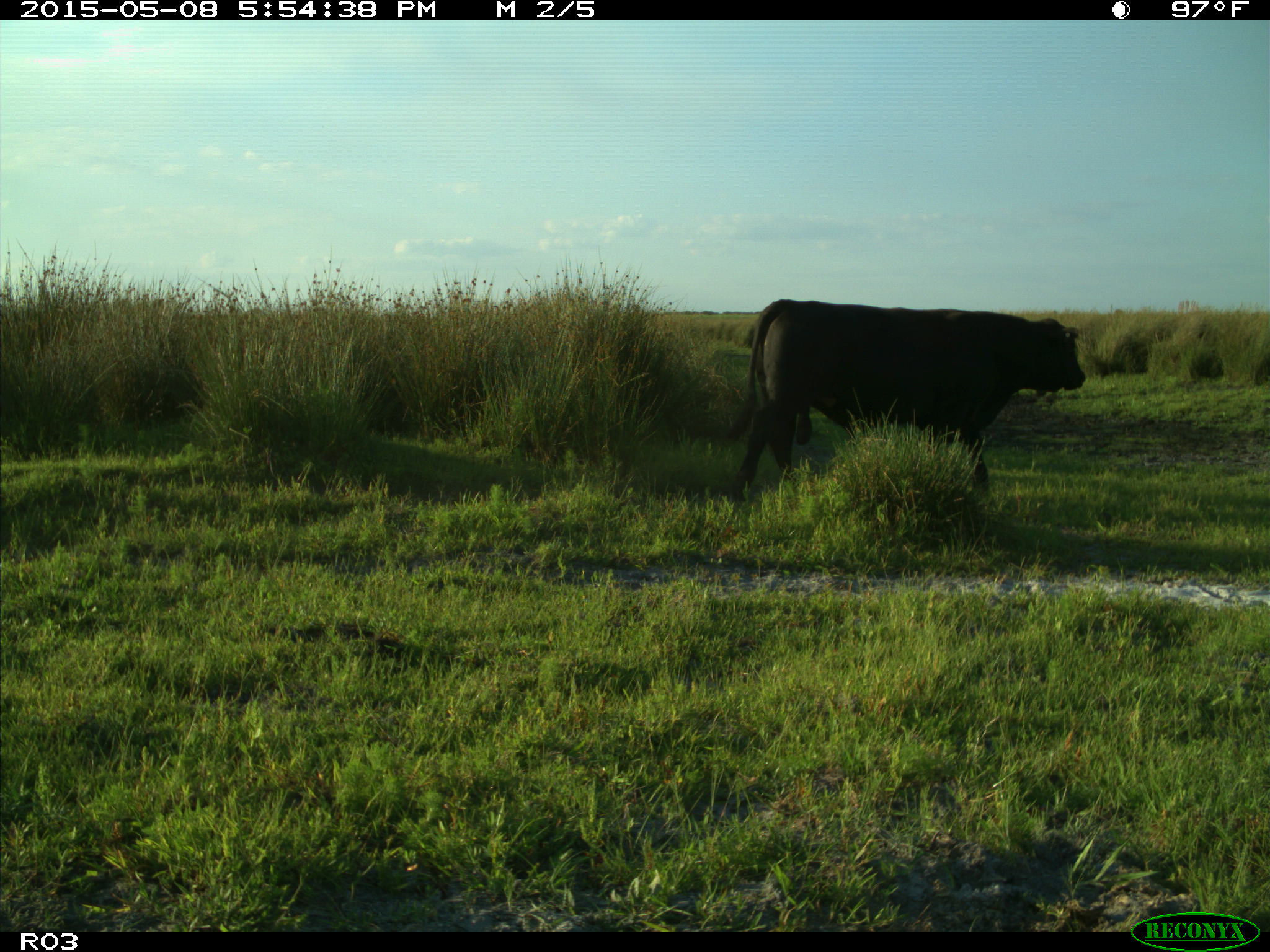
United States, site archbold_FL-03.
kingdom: Animalia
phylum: Chordata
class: Mammalia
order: Artiodactyla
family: Bovidae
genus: Bos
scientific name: Bos taurus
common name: domestic cow